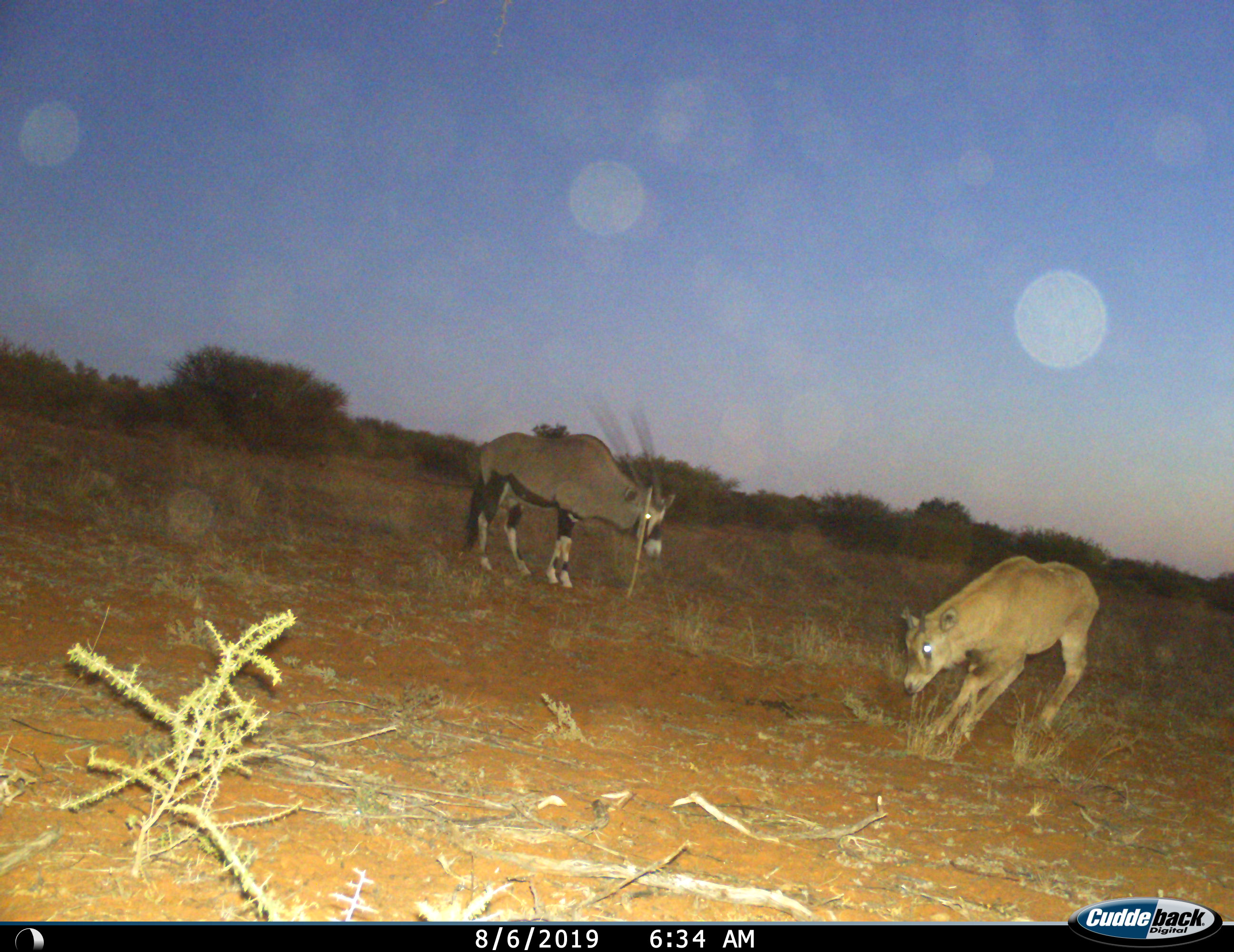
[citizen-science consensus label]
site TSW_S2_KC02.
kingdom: Animalia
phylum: Chordata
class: Mammalia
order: Artiodactyla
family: Bovidae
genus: Oryx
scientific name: Oryx gazella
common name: gemsbok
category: oryx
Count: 2.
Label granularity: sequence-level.